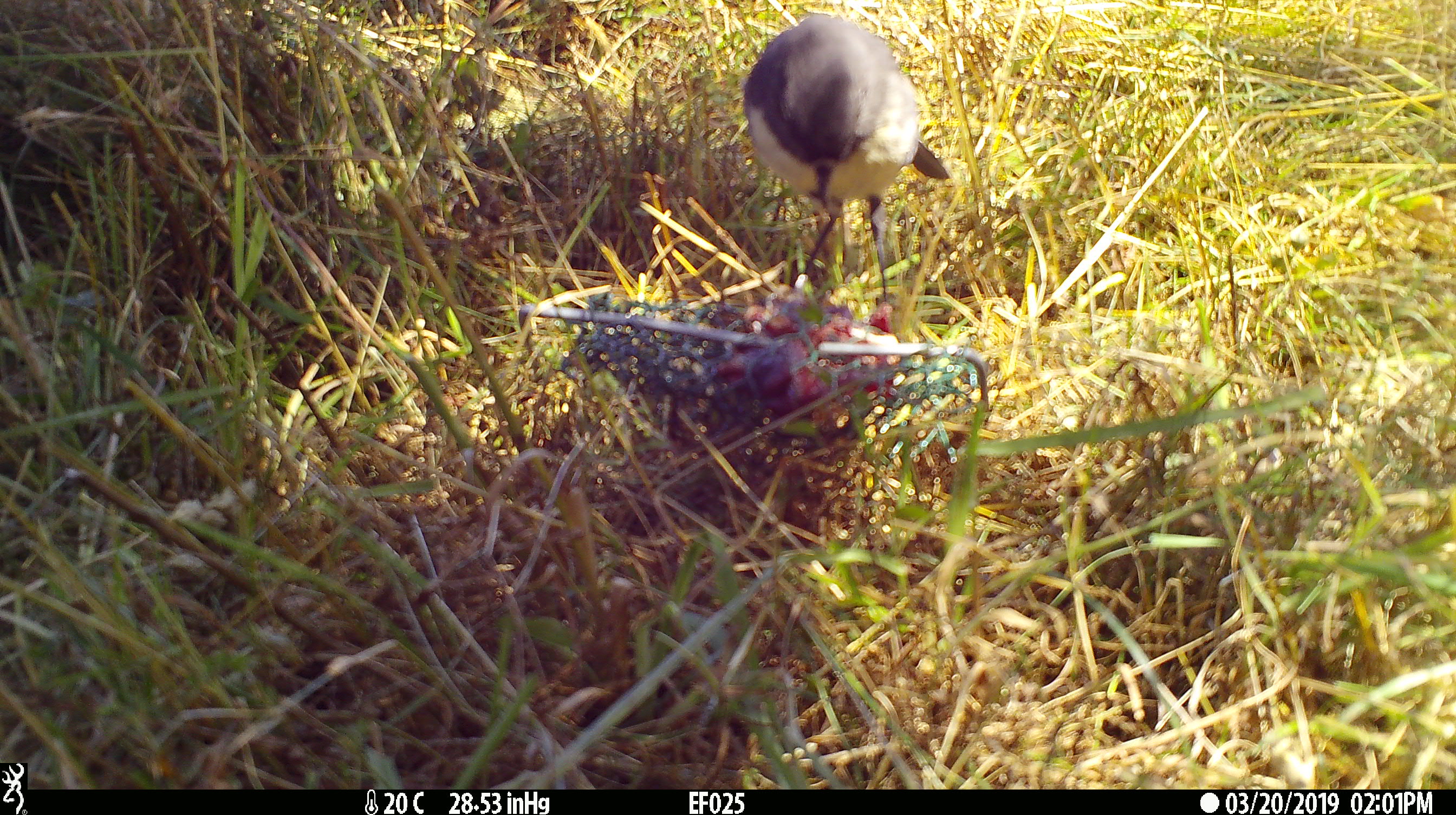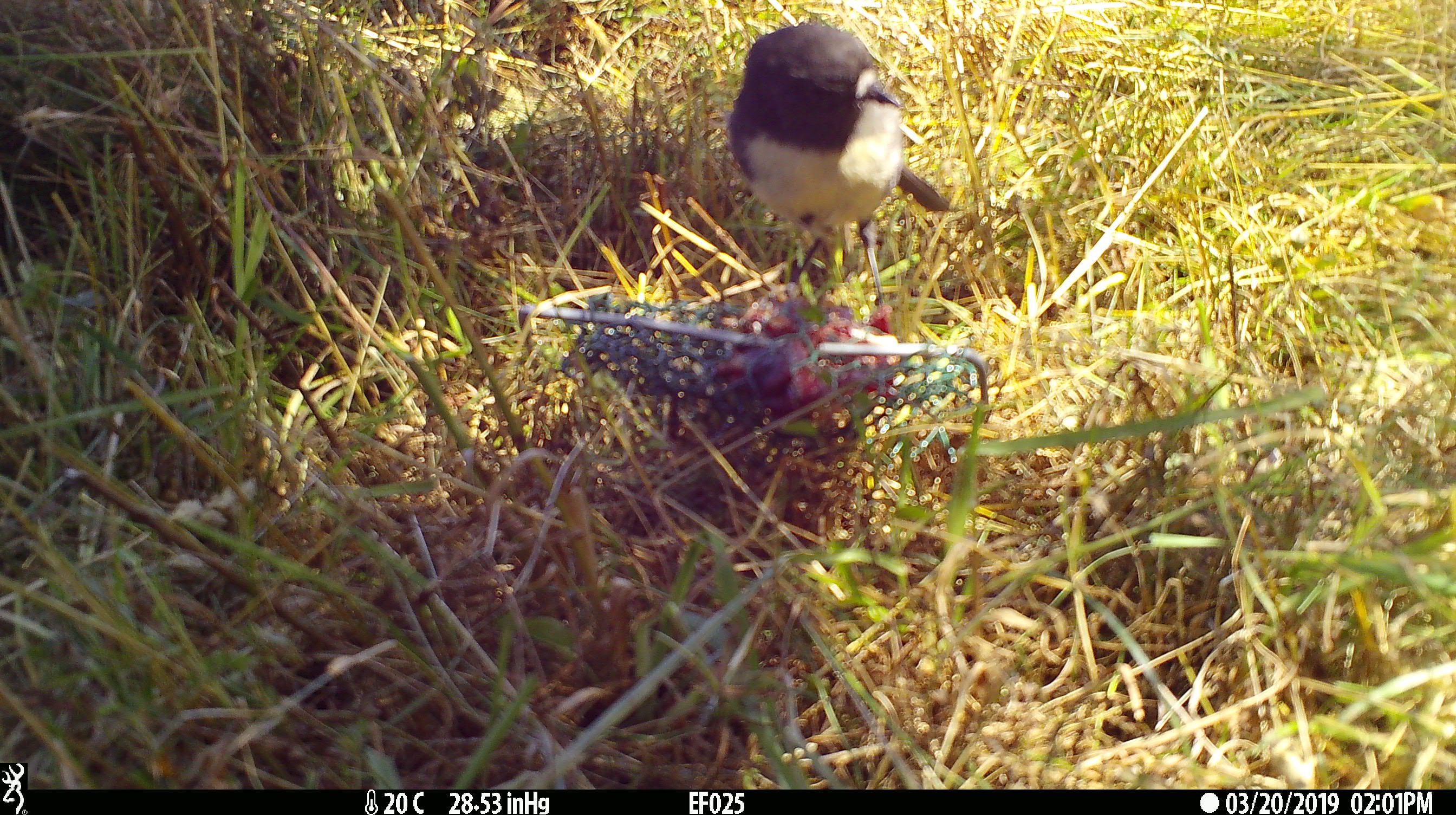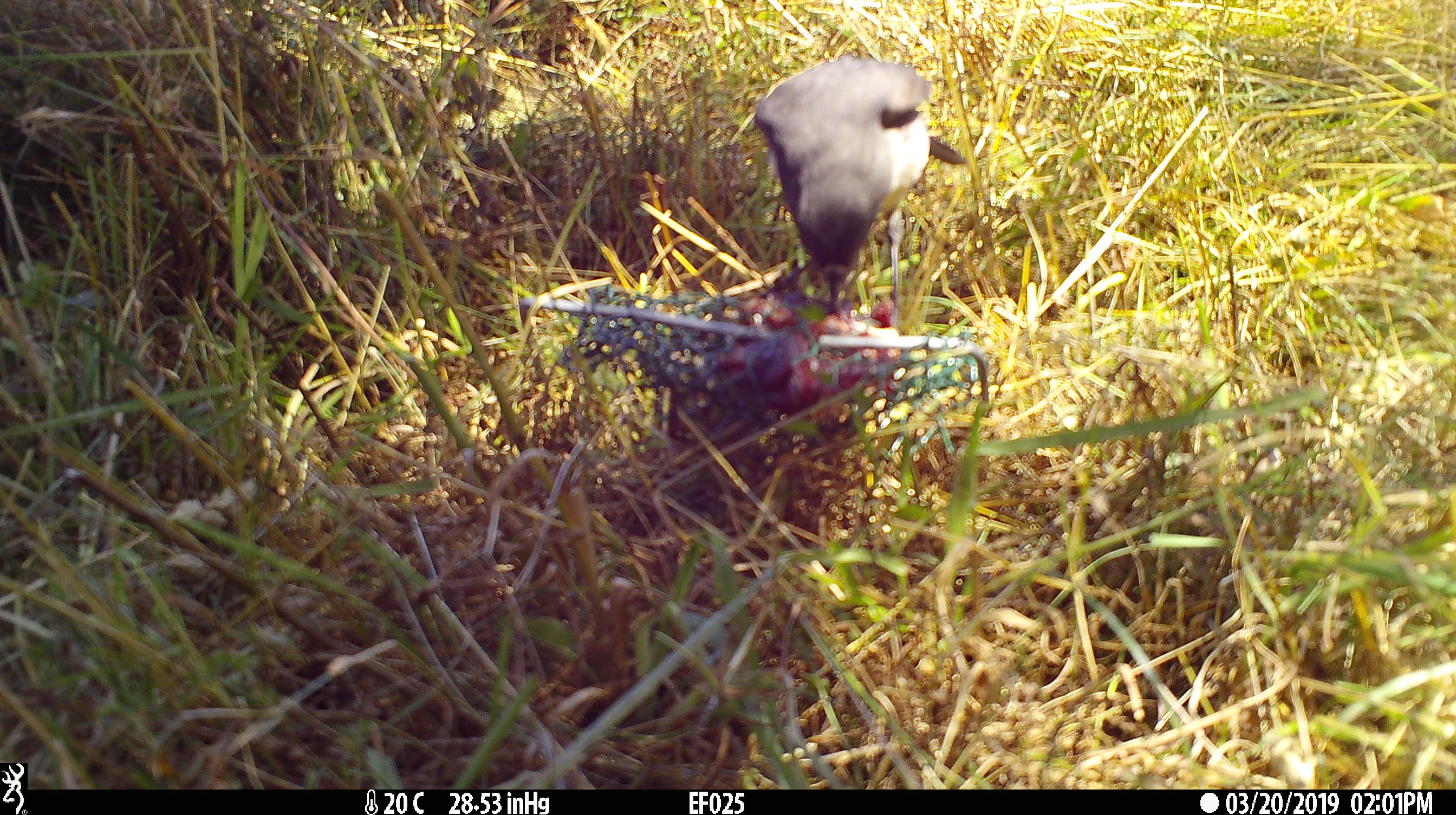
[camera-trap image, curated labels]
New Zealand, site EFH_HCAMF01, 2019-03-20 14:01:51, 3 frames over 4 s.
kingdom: Animalia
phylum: Chordata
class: Aves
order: Passeriformes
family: Petroicidae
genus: Petroica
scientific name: Petroica australis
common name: new zealand robin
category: robin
Robin (new zealand robin) (Petroica australis).